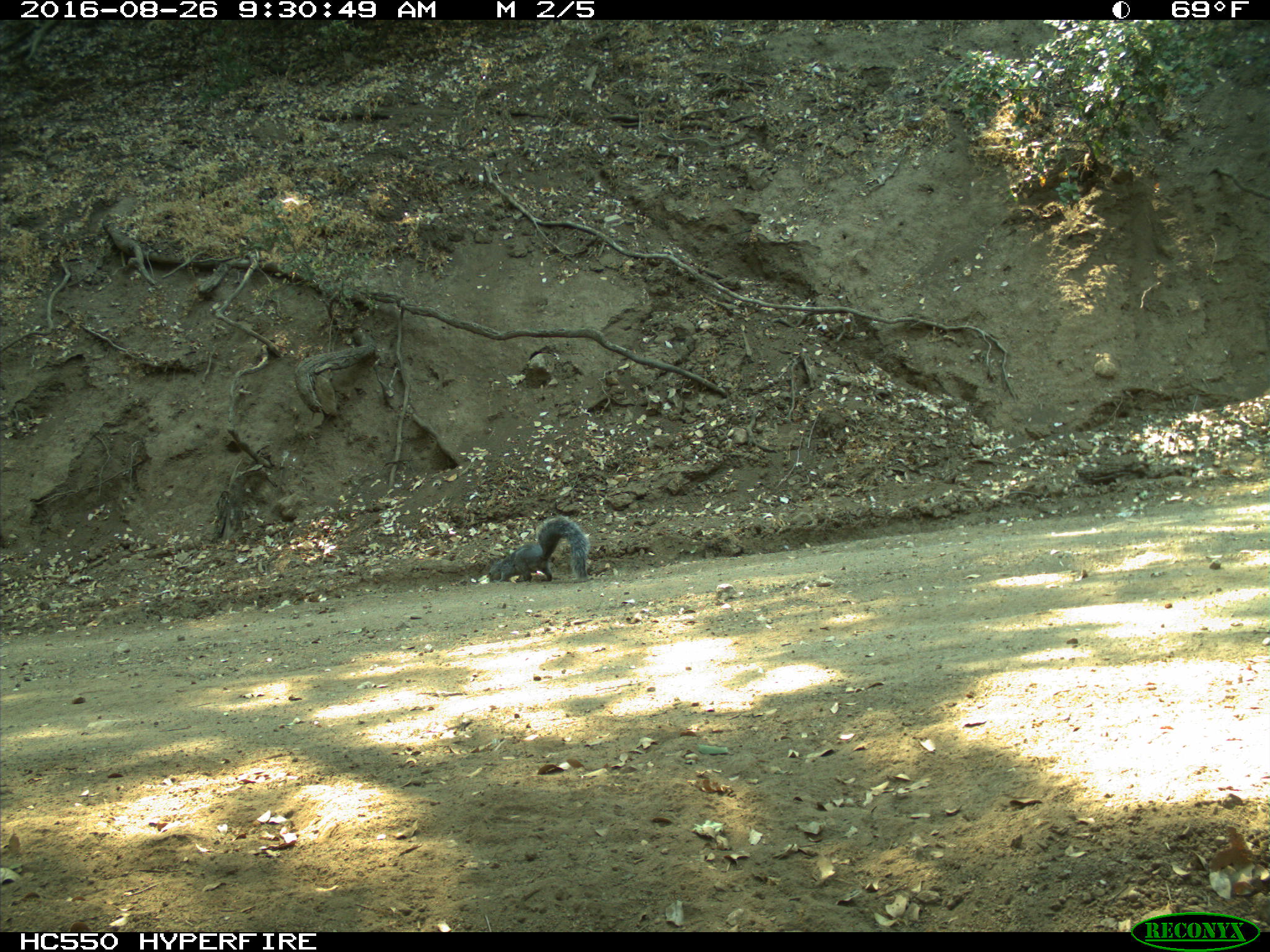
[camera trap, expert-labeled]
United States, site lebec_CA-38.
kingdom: Animalia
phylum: Chordata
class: Mammalia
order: Rodentia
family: Sciuridae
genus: Sciurus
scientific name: Sciurus carolinensis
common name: eastern gray squirrel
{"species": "Sciurus carolinensis (eastern gray squirrel)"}